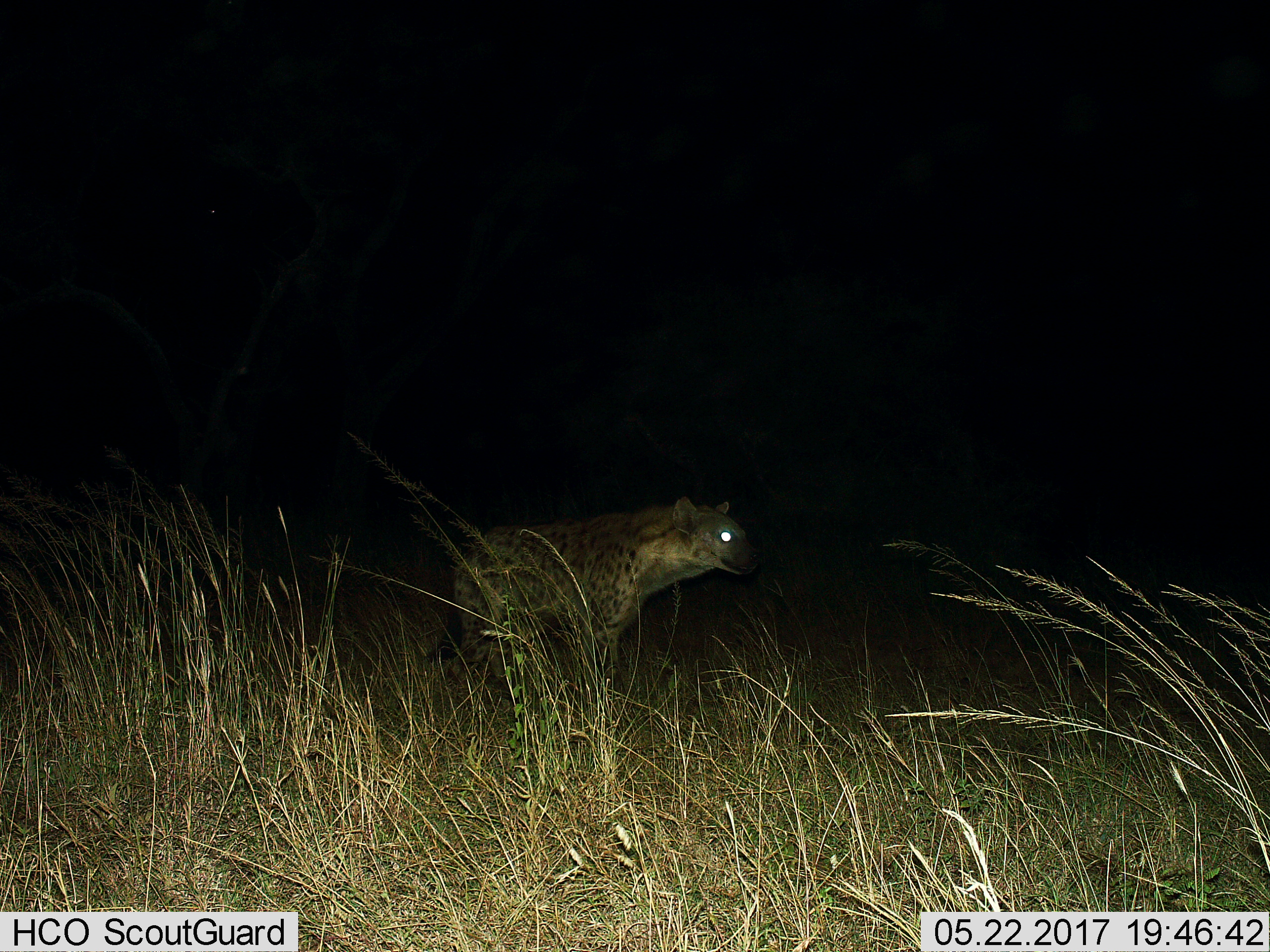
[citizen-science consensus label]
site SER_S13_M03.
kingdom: Animalia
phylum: Chordata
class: Mammalia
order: Carnivora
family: Hyaenidae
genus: Crocuta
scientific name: Crocuta crocuta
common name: spotted hyena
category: hyenaspotted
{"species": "hyenaspotted (spotted hyena) (Crocuta crocuta)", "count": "1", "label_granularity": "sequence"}